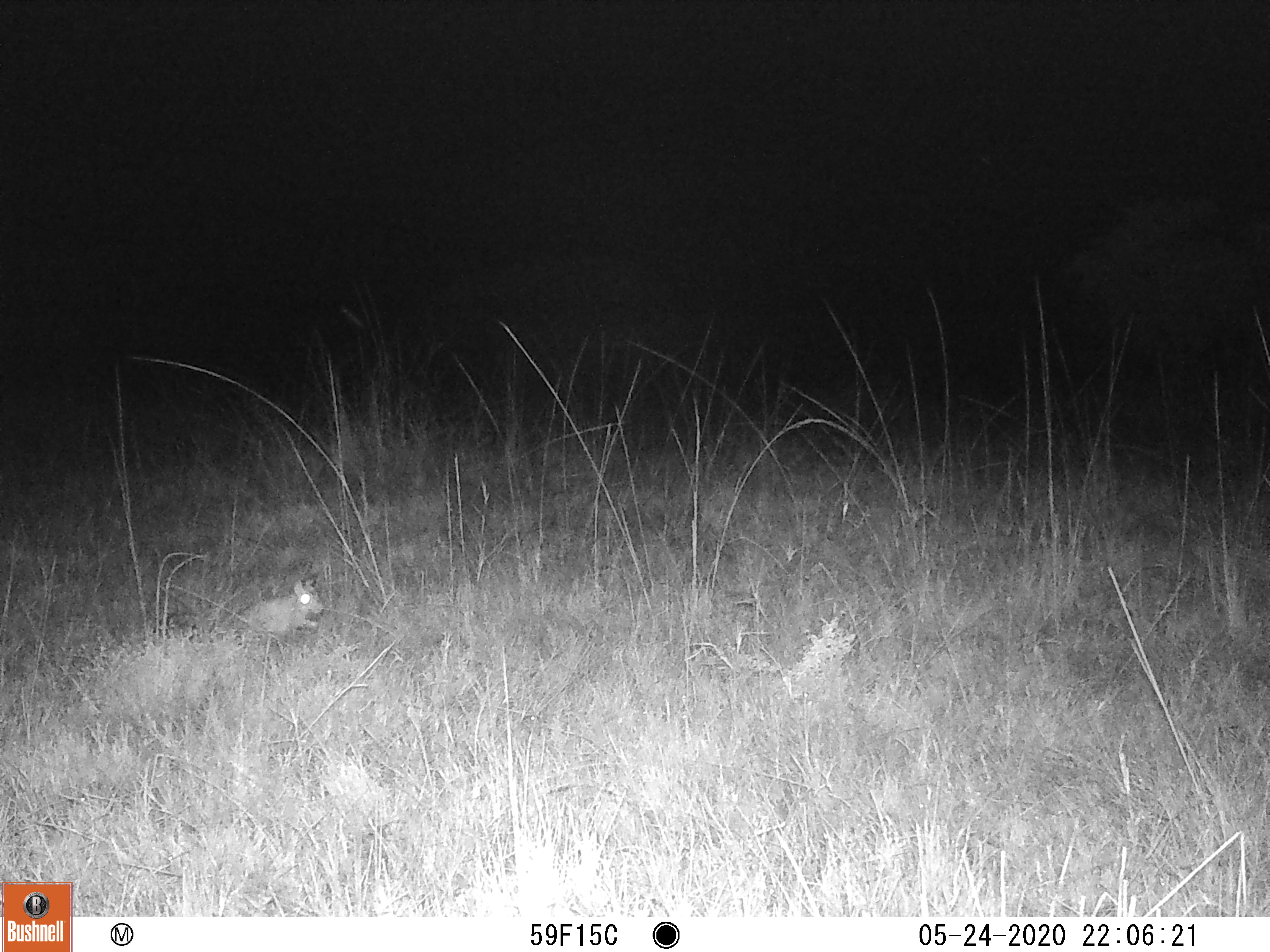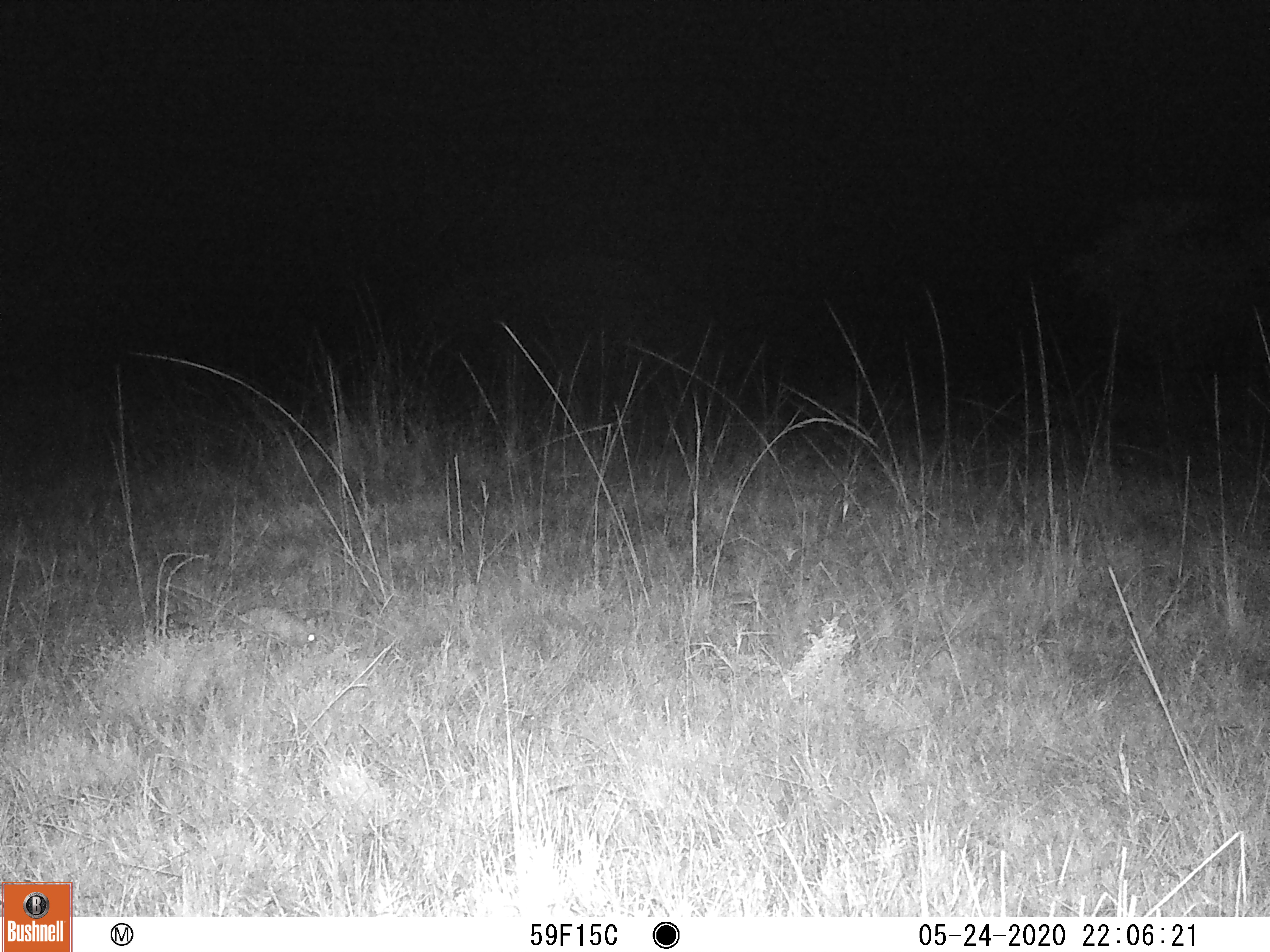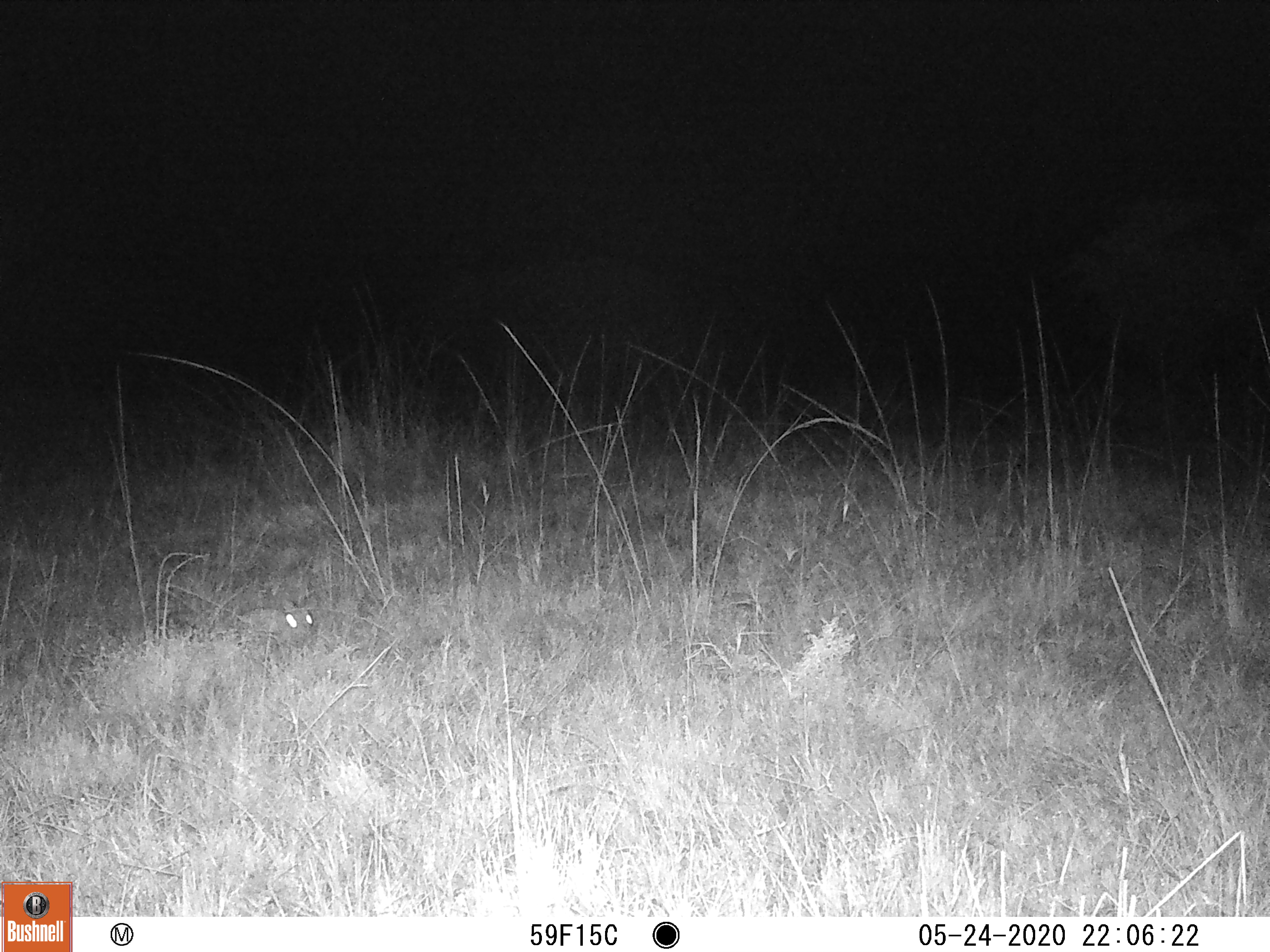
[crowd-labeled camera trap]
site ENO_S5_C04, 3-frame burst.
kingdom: Animalia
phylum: Chordata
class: Mammalia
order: Rodentia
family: Pedetidae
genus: Pedetes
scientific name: Pedetes capensis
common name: springhare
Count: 1.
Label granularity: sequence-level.